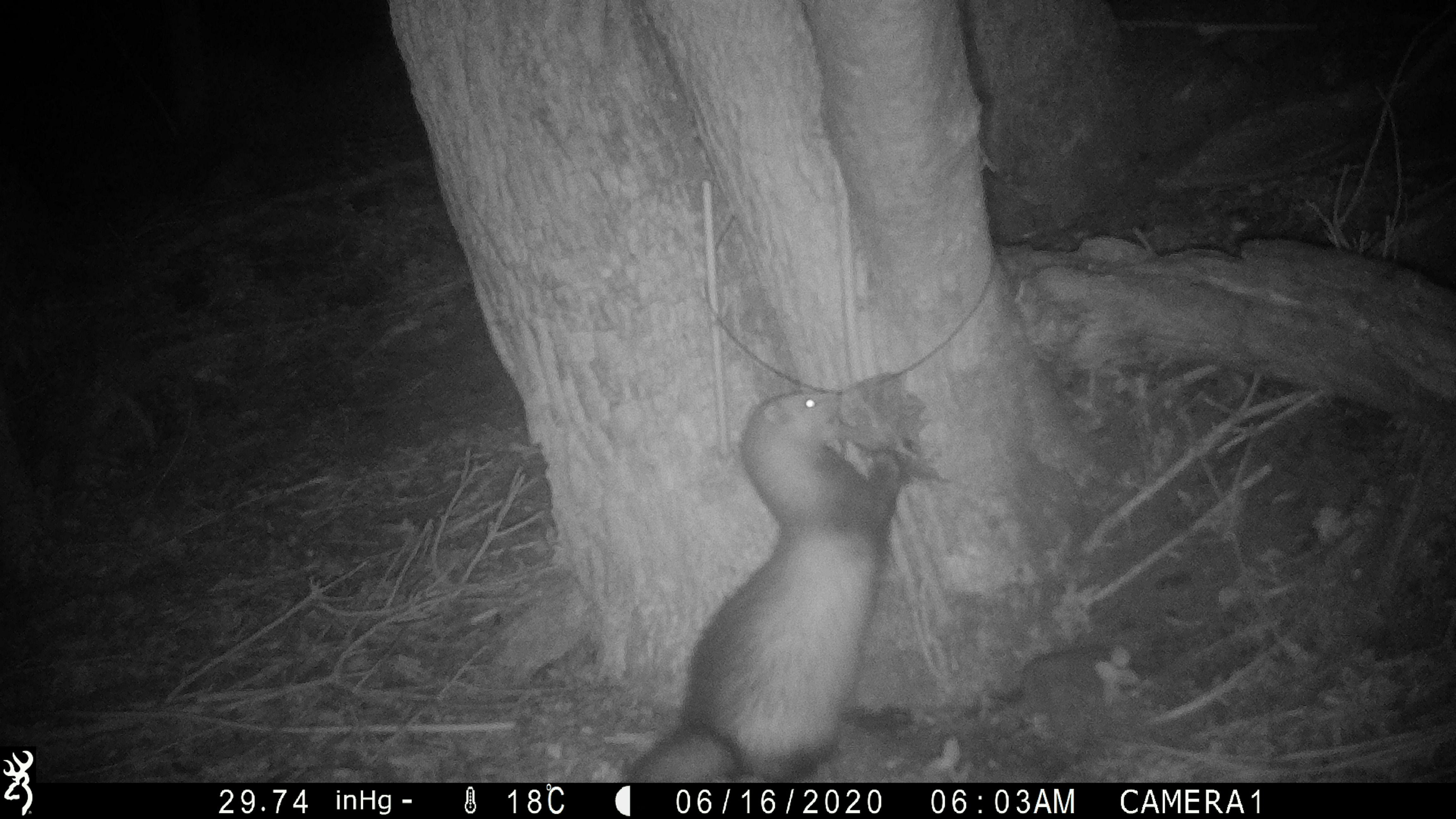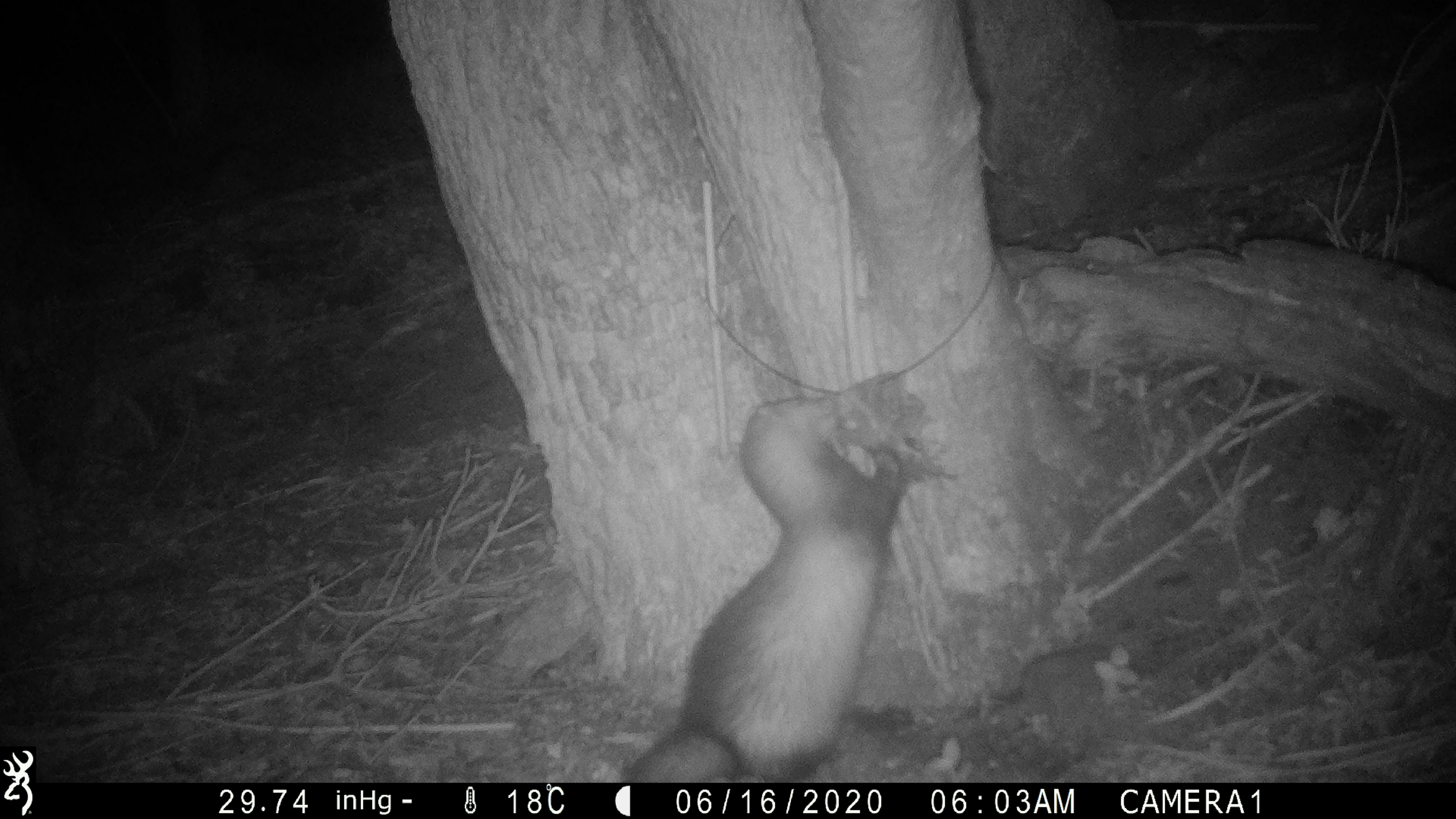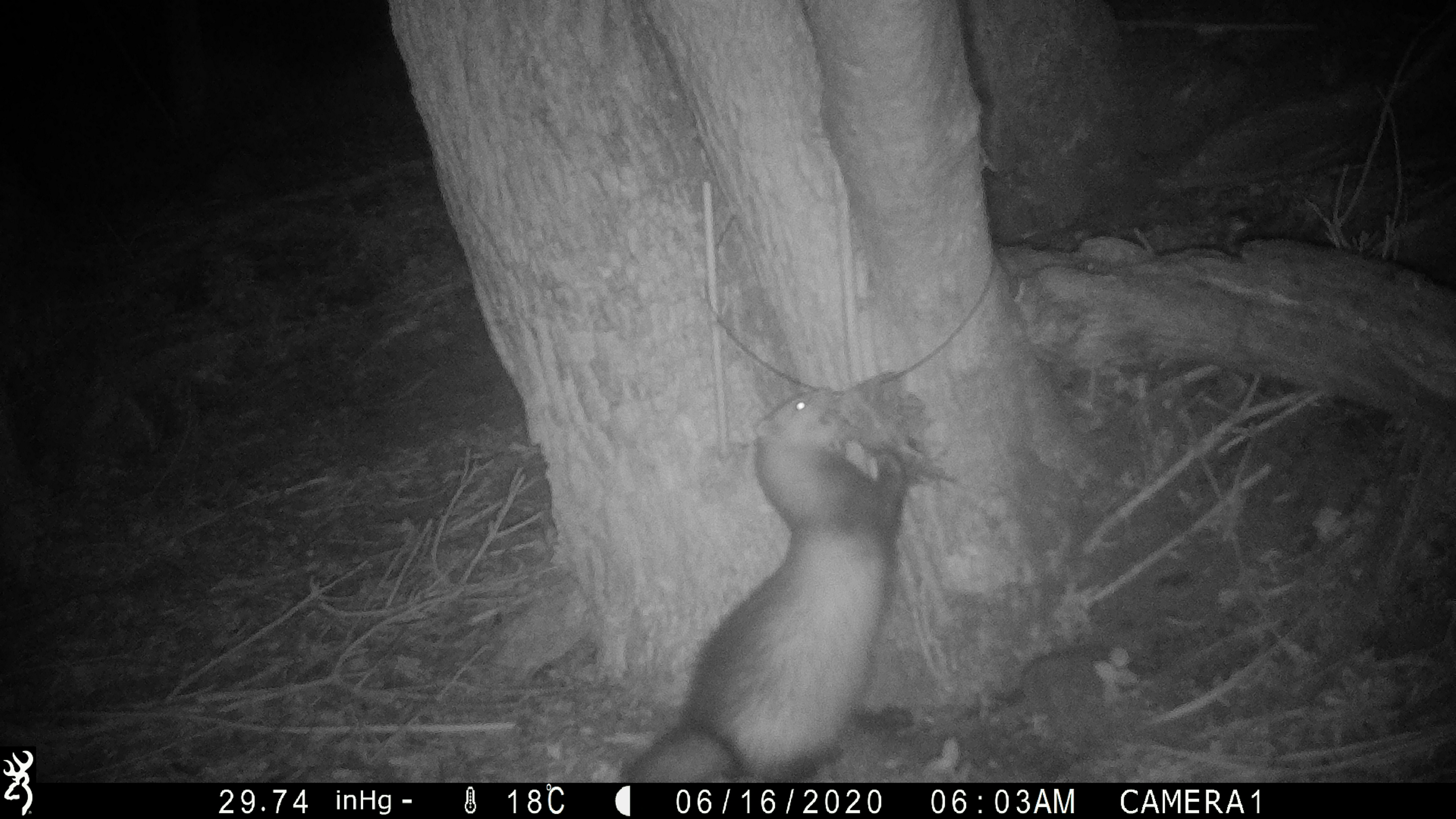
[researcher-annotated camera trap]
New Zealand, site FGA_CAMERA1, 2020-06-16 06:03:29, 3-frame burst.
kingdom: Animalia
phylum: Chordata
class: Mammalia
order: Carnivora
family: Mustelidae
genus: Mustela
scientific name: Mustela furo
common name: ferret